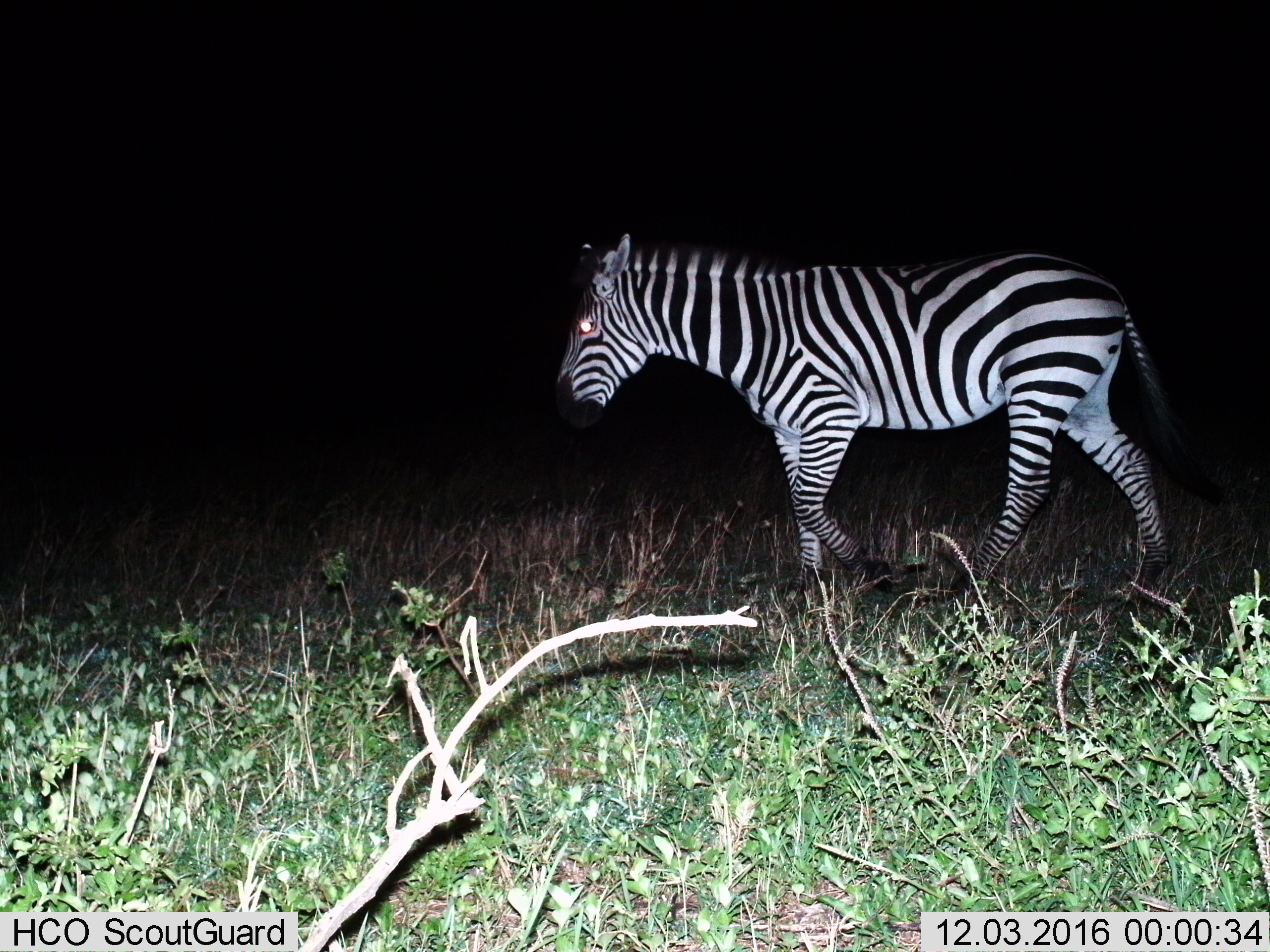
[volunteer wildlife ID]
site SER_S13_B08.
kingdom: Animalia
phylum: Chordata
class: Mammalia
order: Perissodactyla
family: Equidae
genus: Equus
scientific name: Equus quagga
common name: plains zebra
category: zebraplains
Zebraplains (plains zebra) (Equus quagga), count 1. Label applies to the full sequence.